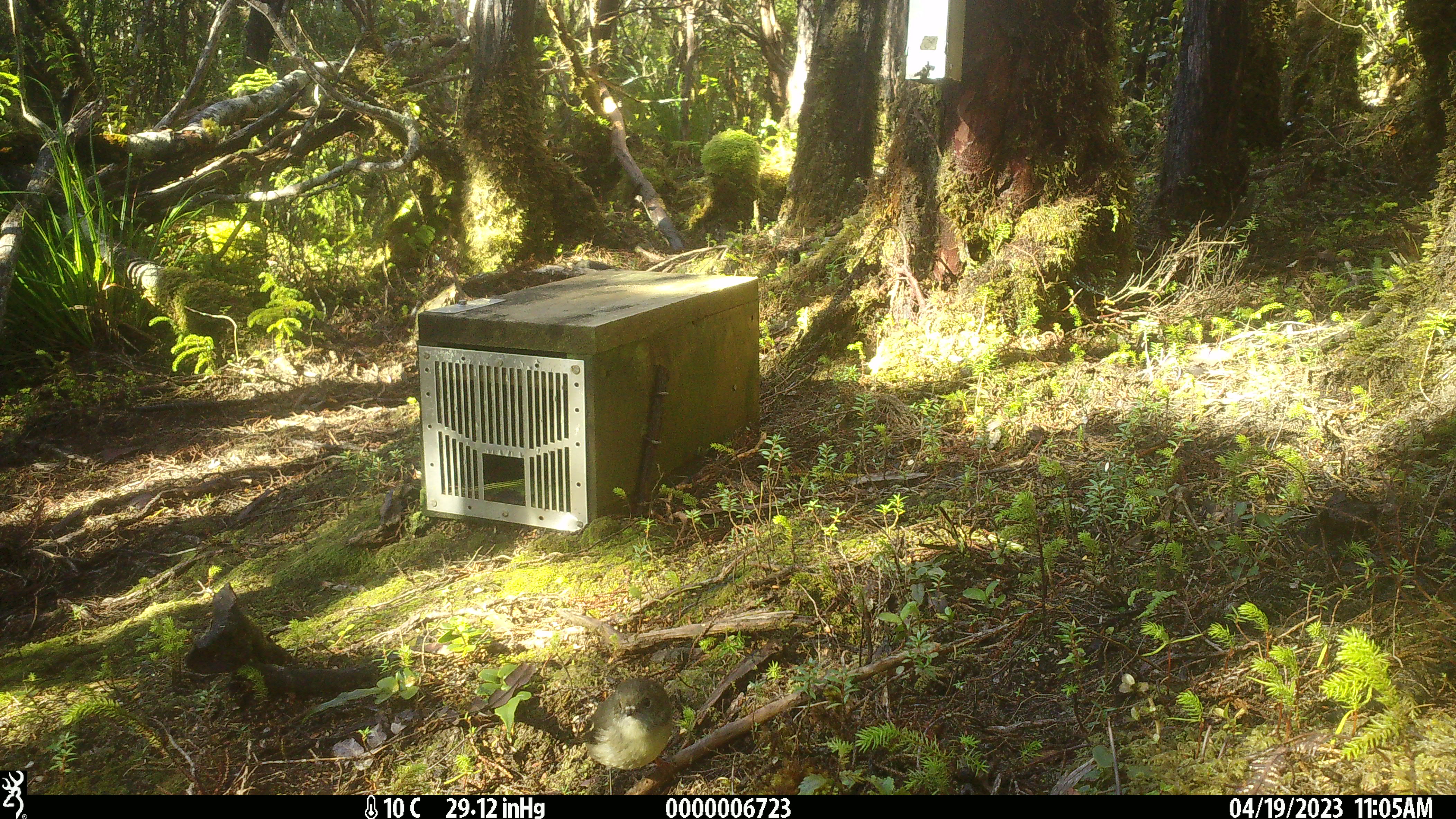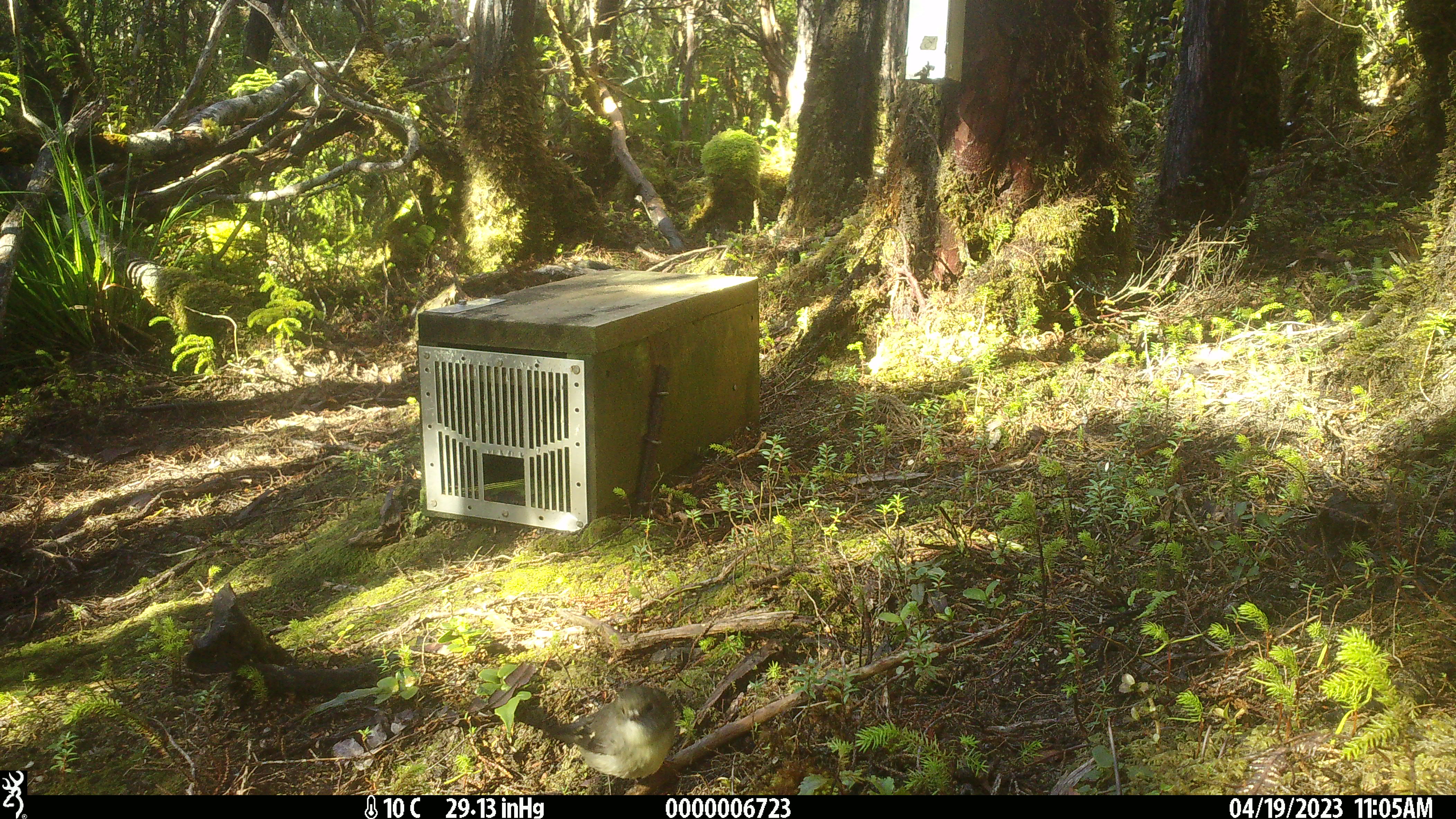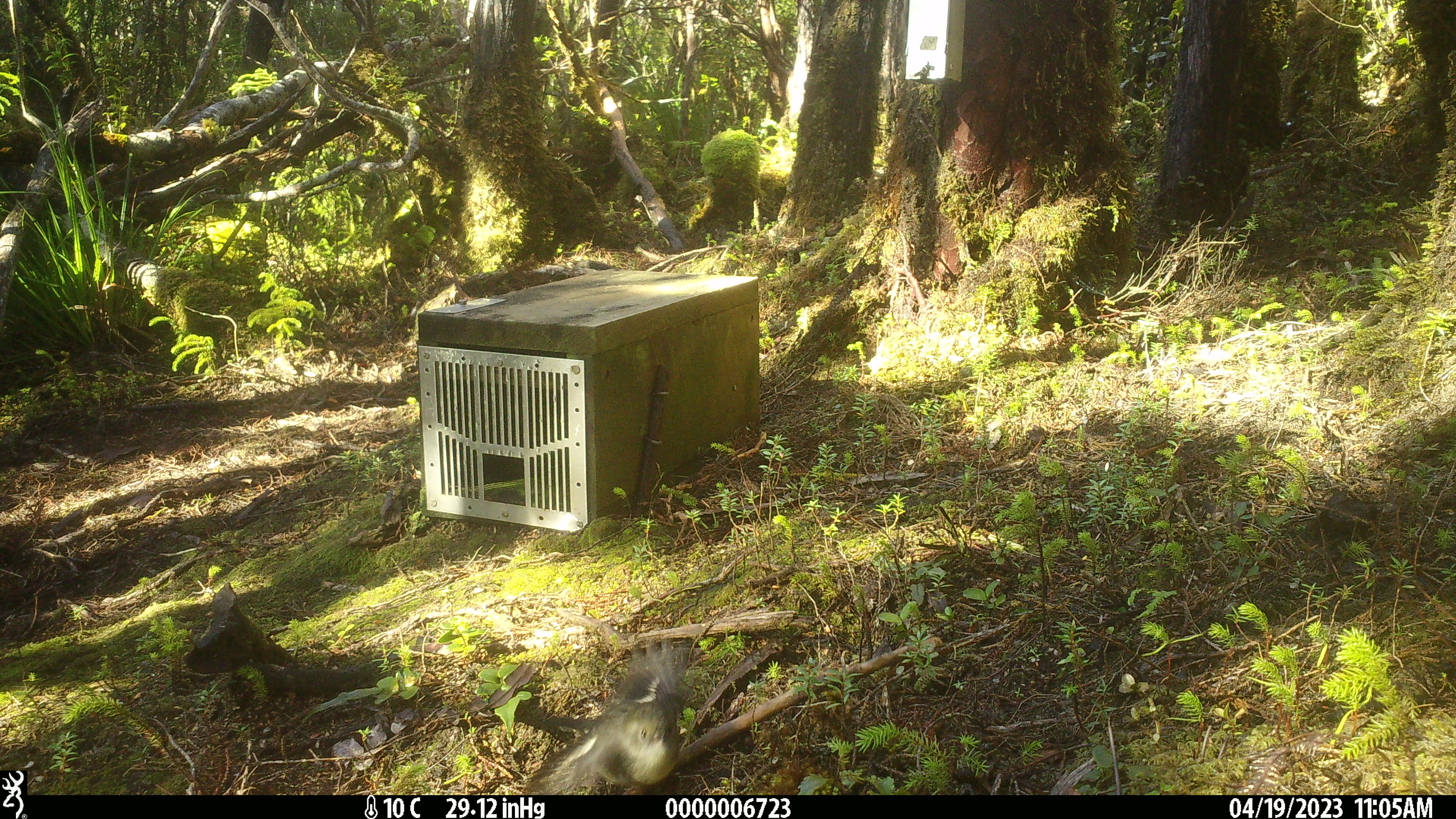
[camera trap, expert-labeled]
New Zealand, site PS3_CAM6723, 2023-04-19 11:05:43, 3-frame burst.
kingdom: Animalia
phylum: Chordata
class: Aves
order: Passeriformes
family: Petroicidae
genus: Petroica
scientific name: Petroica macrocephala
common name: tomtit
Tomtit (Petroica macrocephala).